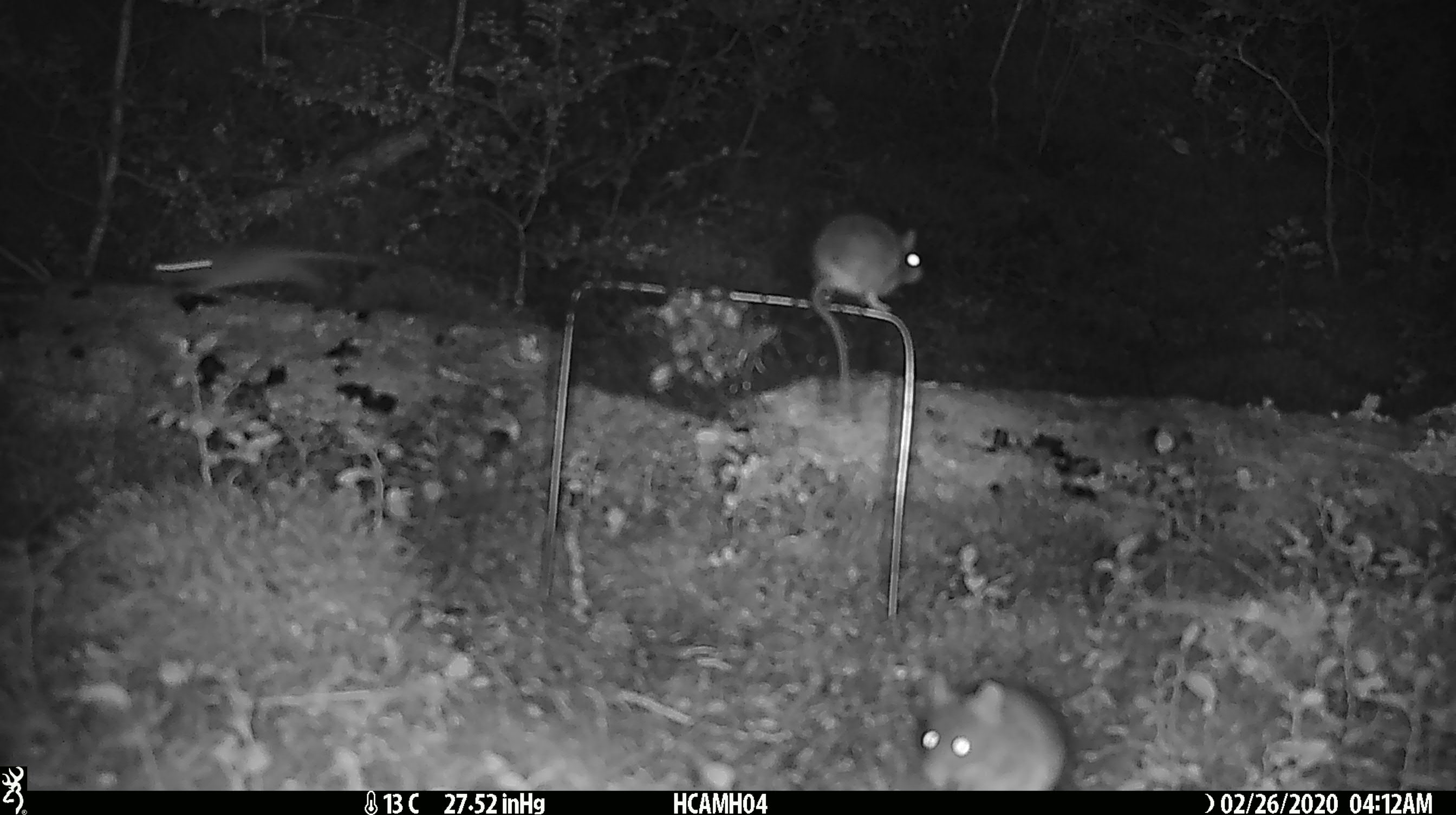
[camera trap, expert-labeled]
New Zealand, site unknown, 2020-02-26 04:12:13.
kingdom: Animalia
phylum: Chordata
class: Mammalia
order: Rodentia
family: Muridae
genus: Mus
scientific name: Mus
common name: mouse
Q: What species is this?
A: Mouse (Mus).